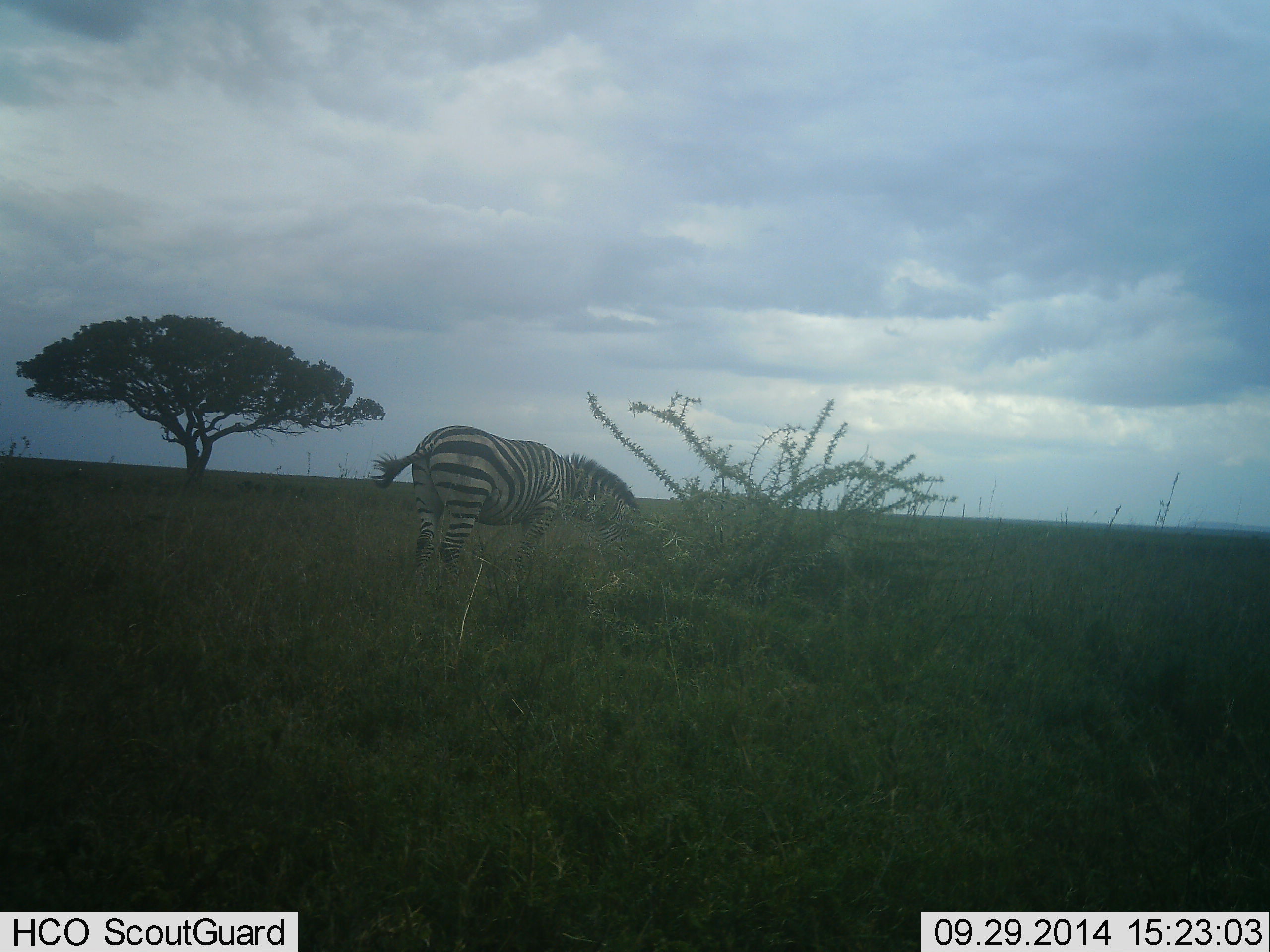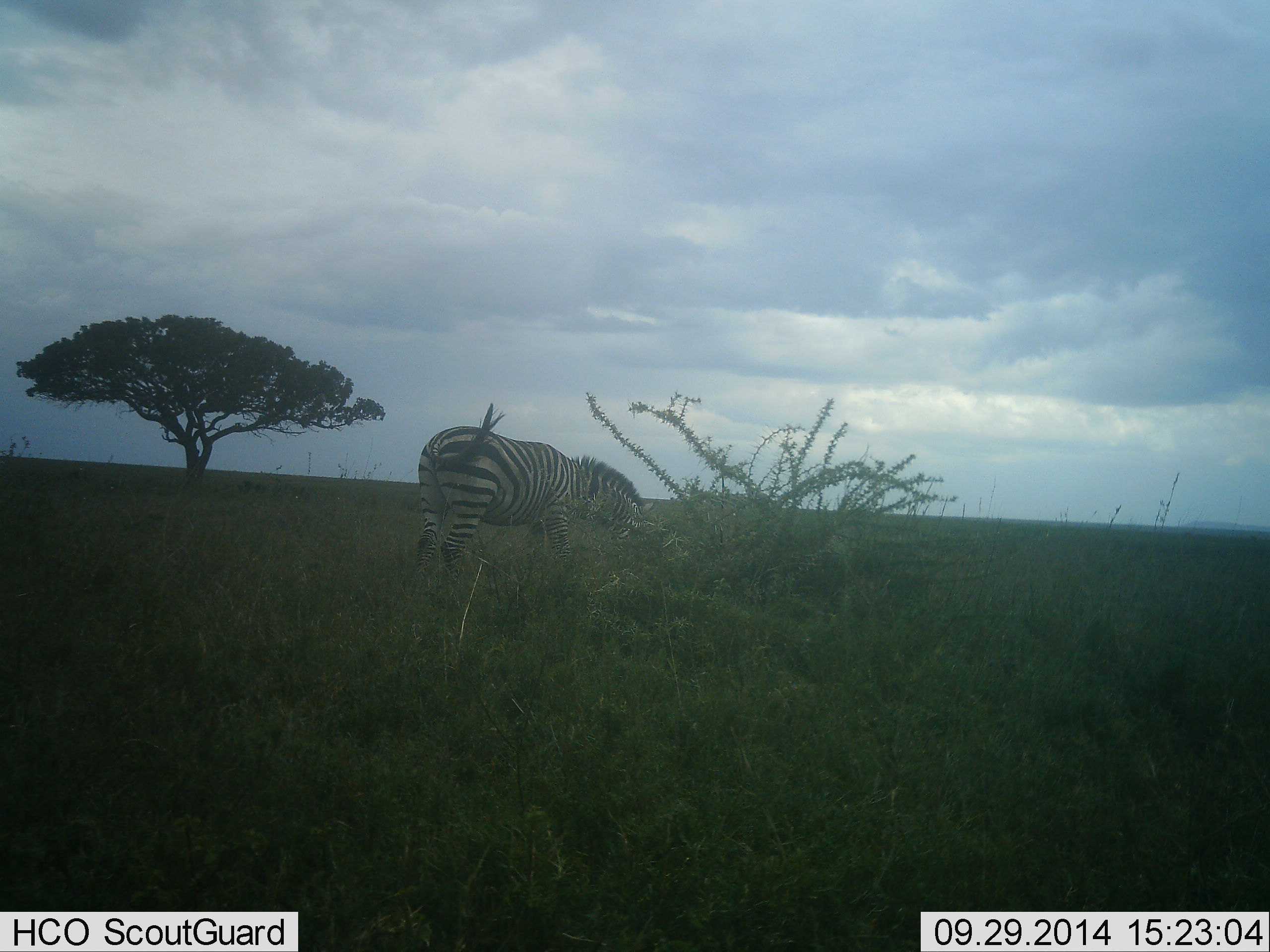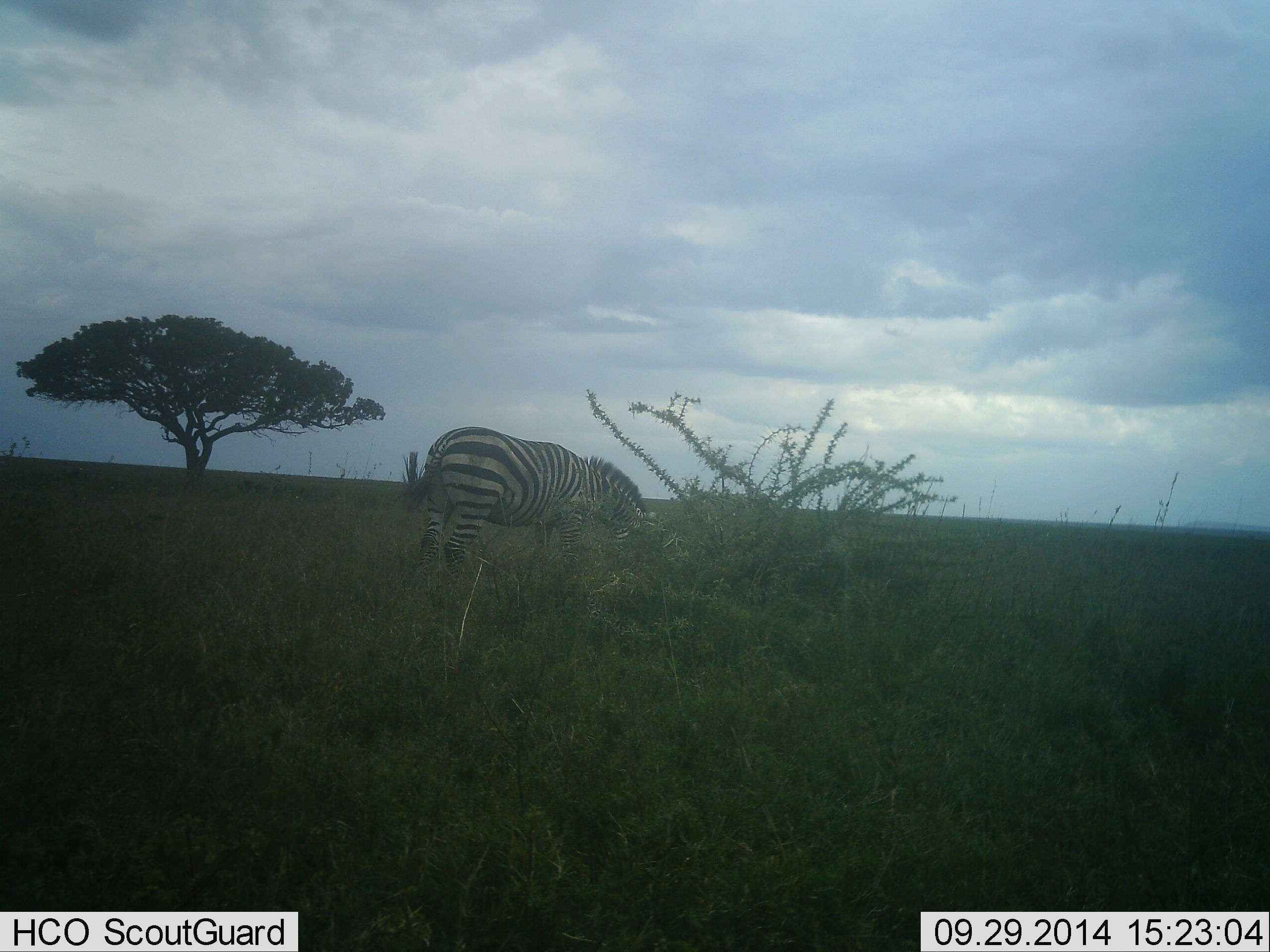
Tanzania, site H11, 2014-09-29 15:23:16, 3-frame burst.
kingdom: Animalia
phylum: Chordata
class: Mammalia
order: Perissodactyla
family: Equidae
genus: Equus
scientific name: Equus quagga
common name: plains zebra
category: zebra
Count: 1.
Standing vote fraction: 10%.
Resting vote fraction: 0%.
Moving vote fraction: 10%.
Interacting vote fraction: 0%.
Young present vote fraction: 0%.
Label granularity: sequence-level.